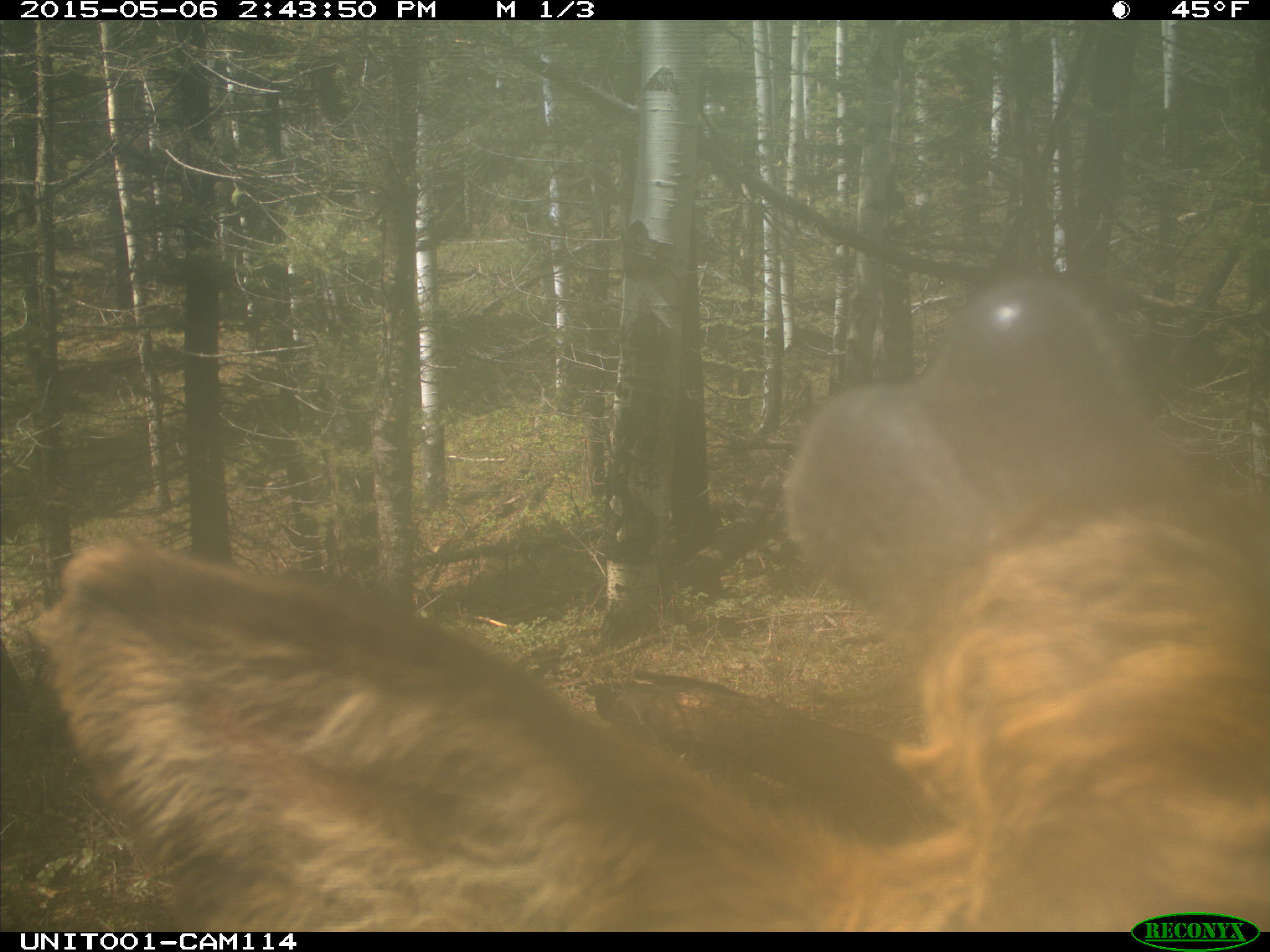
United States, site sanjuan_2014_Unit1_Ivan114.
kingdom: Animalia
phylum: Chordata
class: Mammalia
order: Artiodactyla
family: Cervidae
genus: Cervus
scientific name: Cervus elaphus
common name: red deer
Cervus elaphus (red deer).